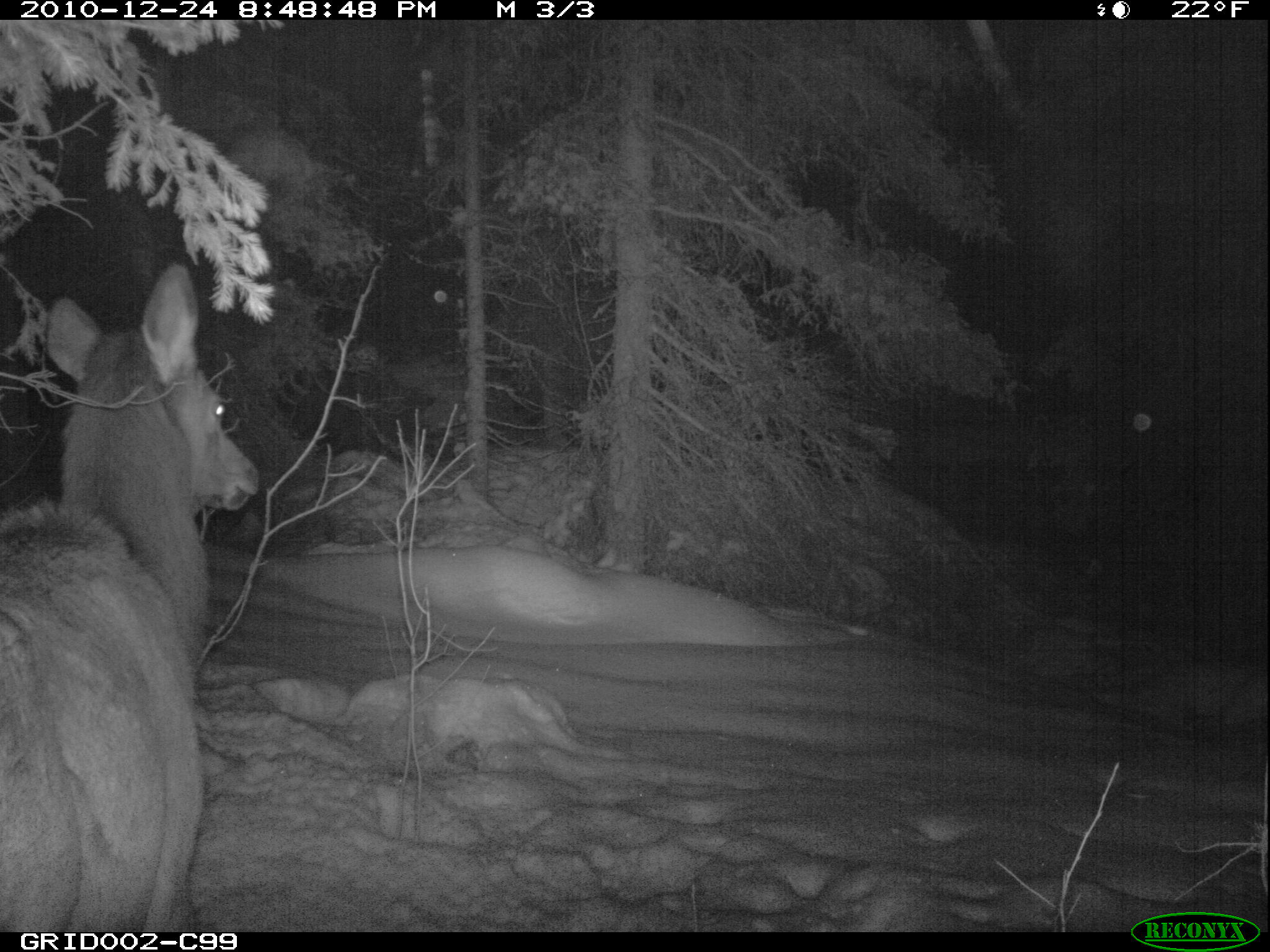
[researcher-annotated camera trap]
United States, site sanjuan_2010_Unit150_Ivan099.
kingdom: Animalia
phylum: Chordata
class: Mammalia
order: Artiodactyla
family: Cervidae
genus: Cervus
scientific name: Cervus elaphus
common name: red deer